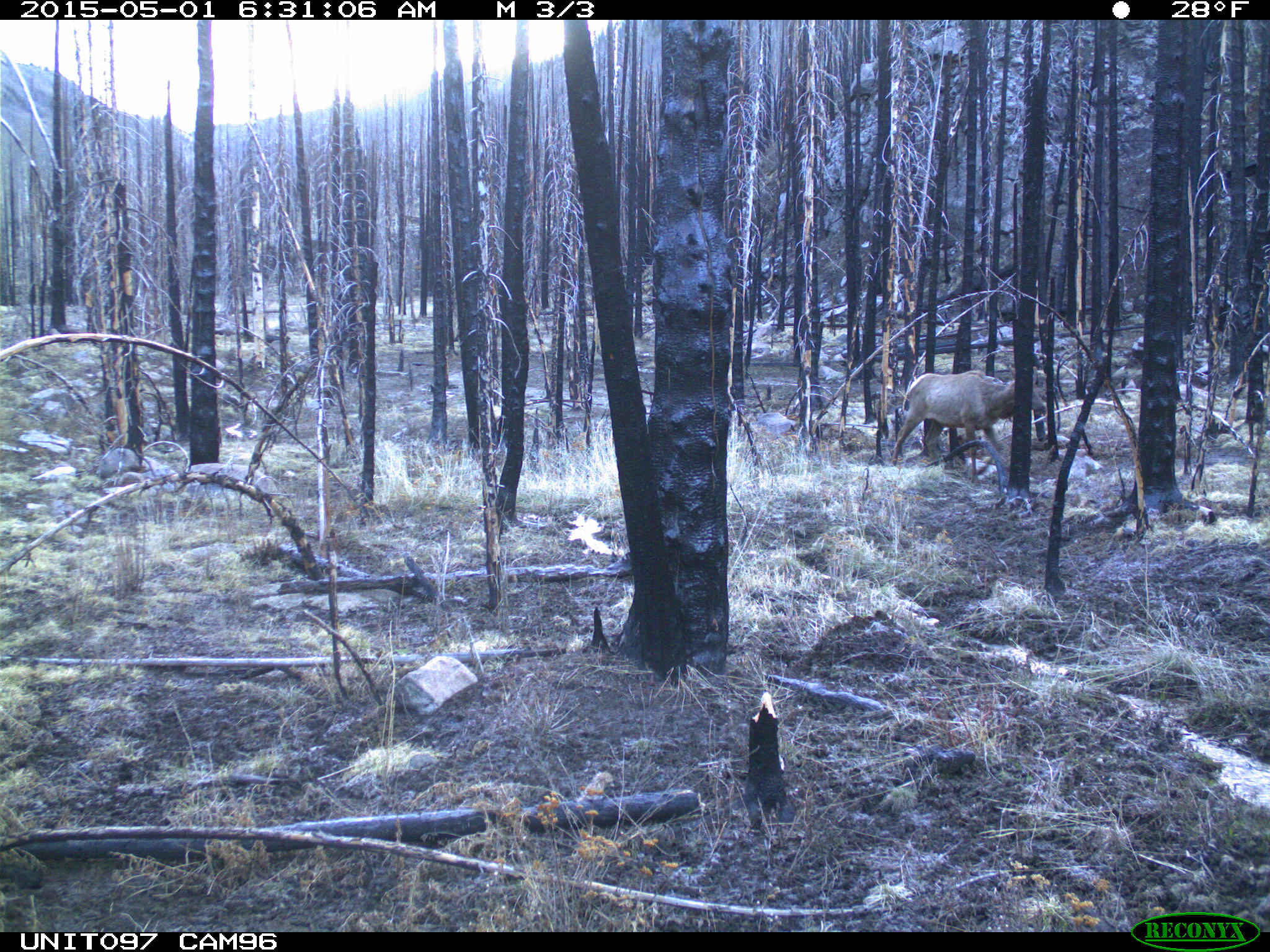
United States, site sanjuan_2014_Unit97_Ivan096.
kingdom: Animalia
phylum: Chordata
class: Mammalia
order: Artiodactyla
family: Cervidae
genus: Cervus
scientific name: Cervus elaphus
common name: red deer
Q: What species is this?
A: Cervus elaphus (red deer).